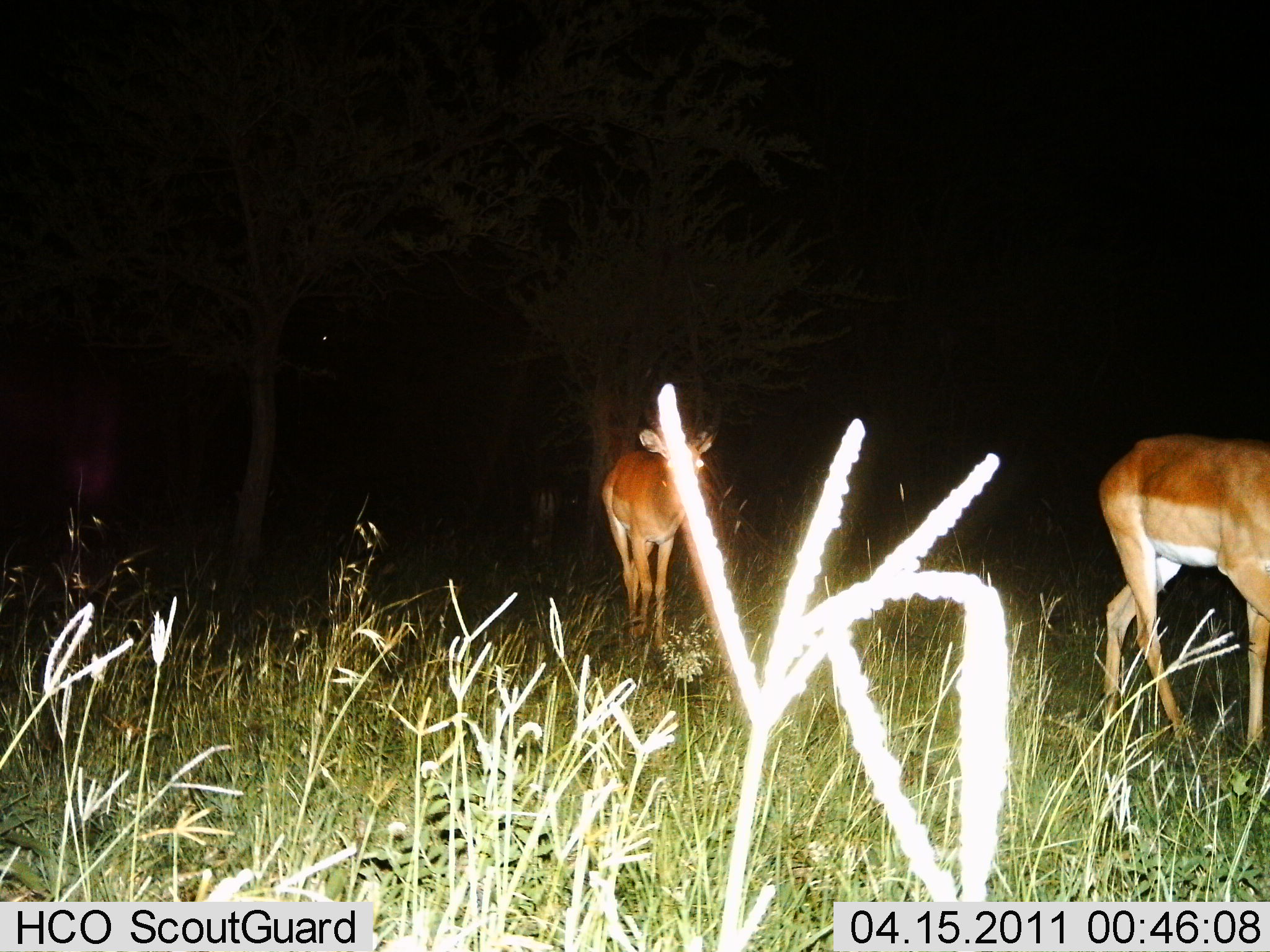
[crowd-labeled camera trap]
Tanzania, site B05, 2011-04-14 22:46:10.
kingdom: Animalia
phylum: Chordata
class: Mammalia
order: Artiodactyla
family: Bovidae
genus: Nanger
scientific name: Nanger granti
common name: grant's gazelle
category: gazellegrants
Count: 2.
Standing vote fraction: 25%.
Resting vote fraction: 0%.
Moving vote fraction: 88%.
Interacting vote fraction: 0%.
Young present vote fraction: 0%.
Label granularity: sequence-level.